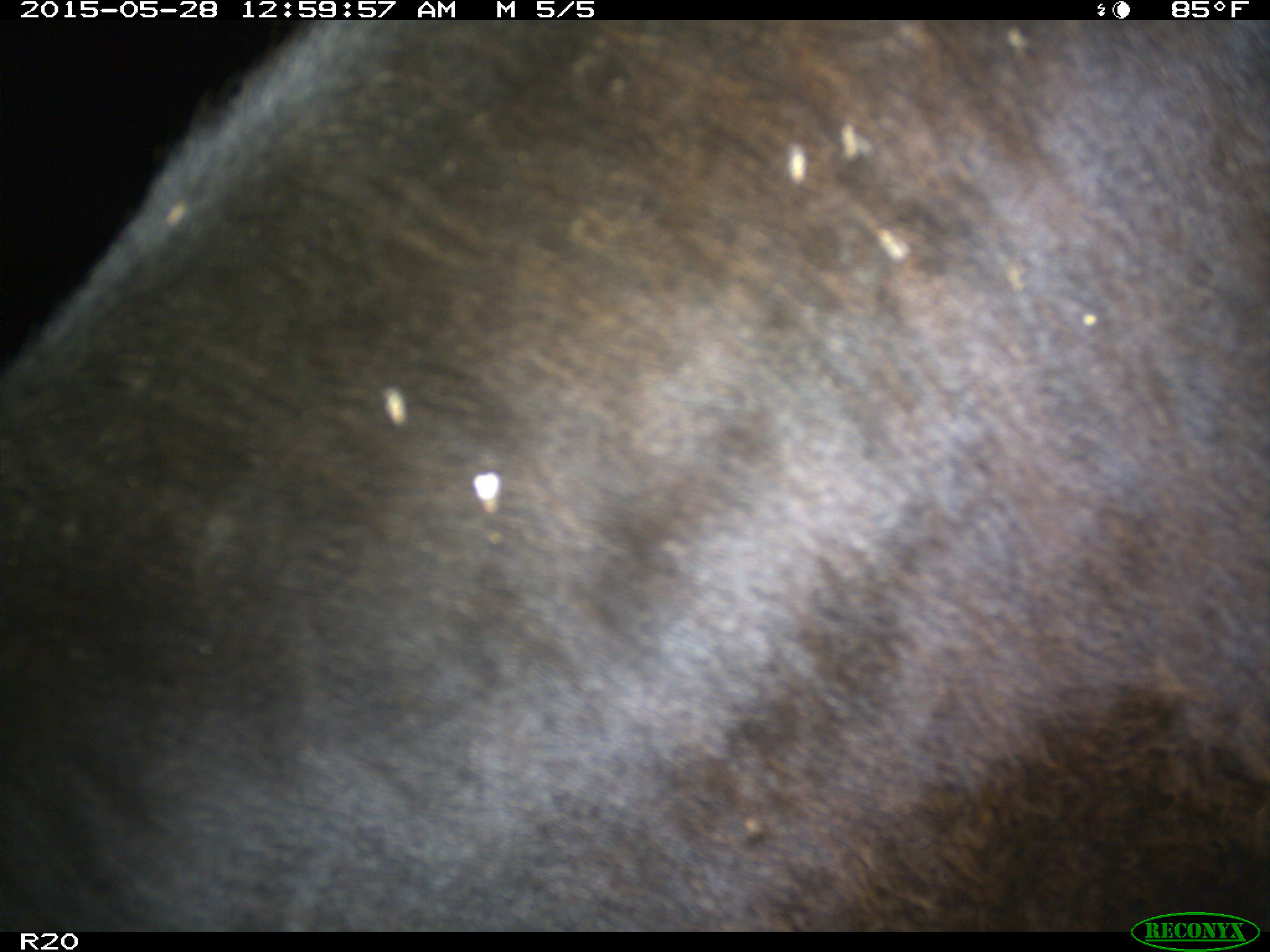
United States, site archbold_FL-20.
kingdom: Animalia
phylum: Chordata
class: Mammalia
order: Artiodactyla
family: Bovidae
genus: Bos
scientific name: Bos taurus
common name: domestic cow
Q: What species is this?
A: Bos taurus (domestic cow).